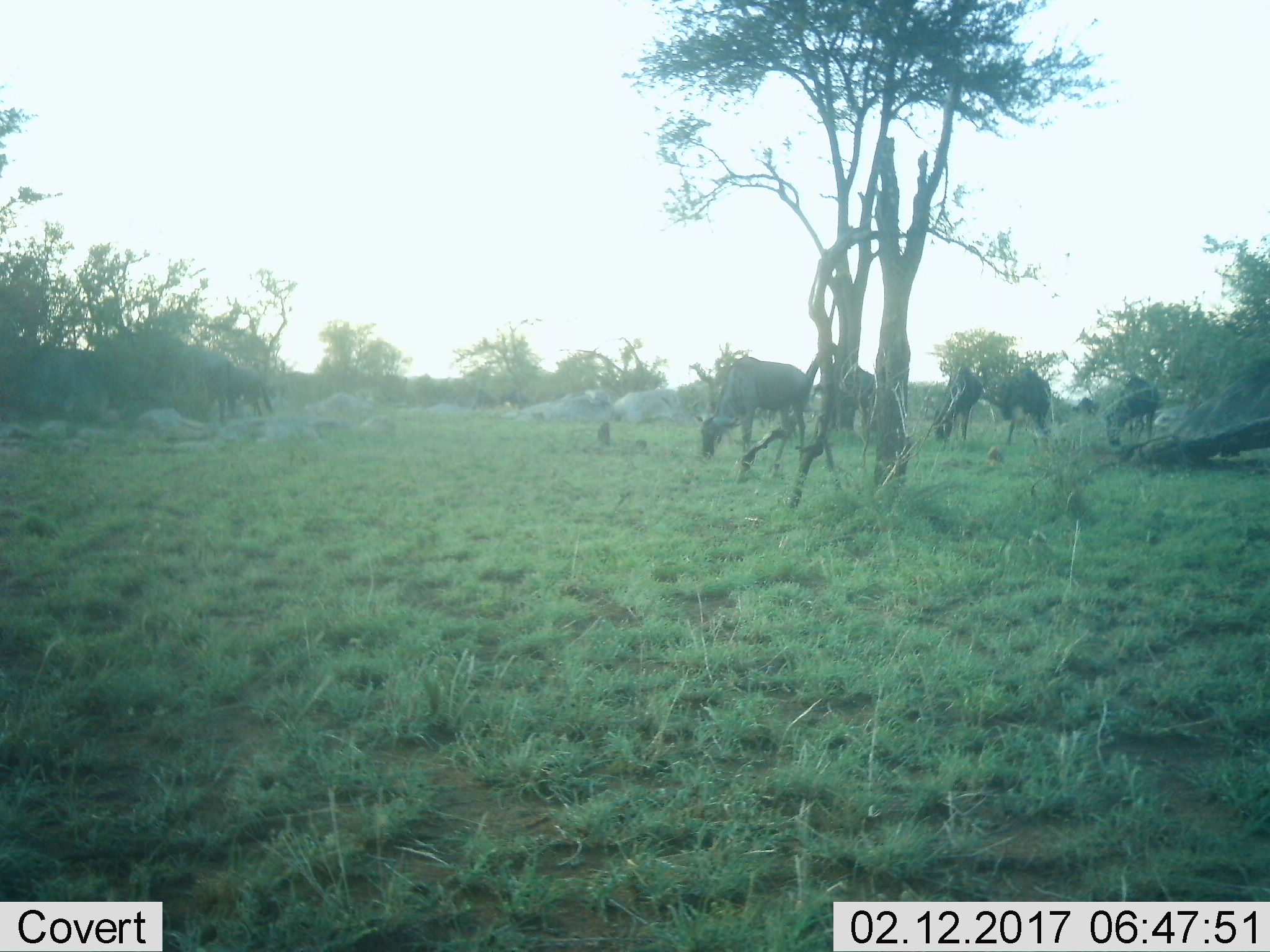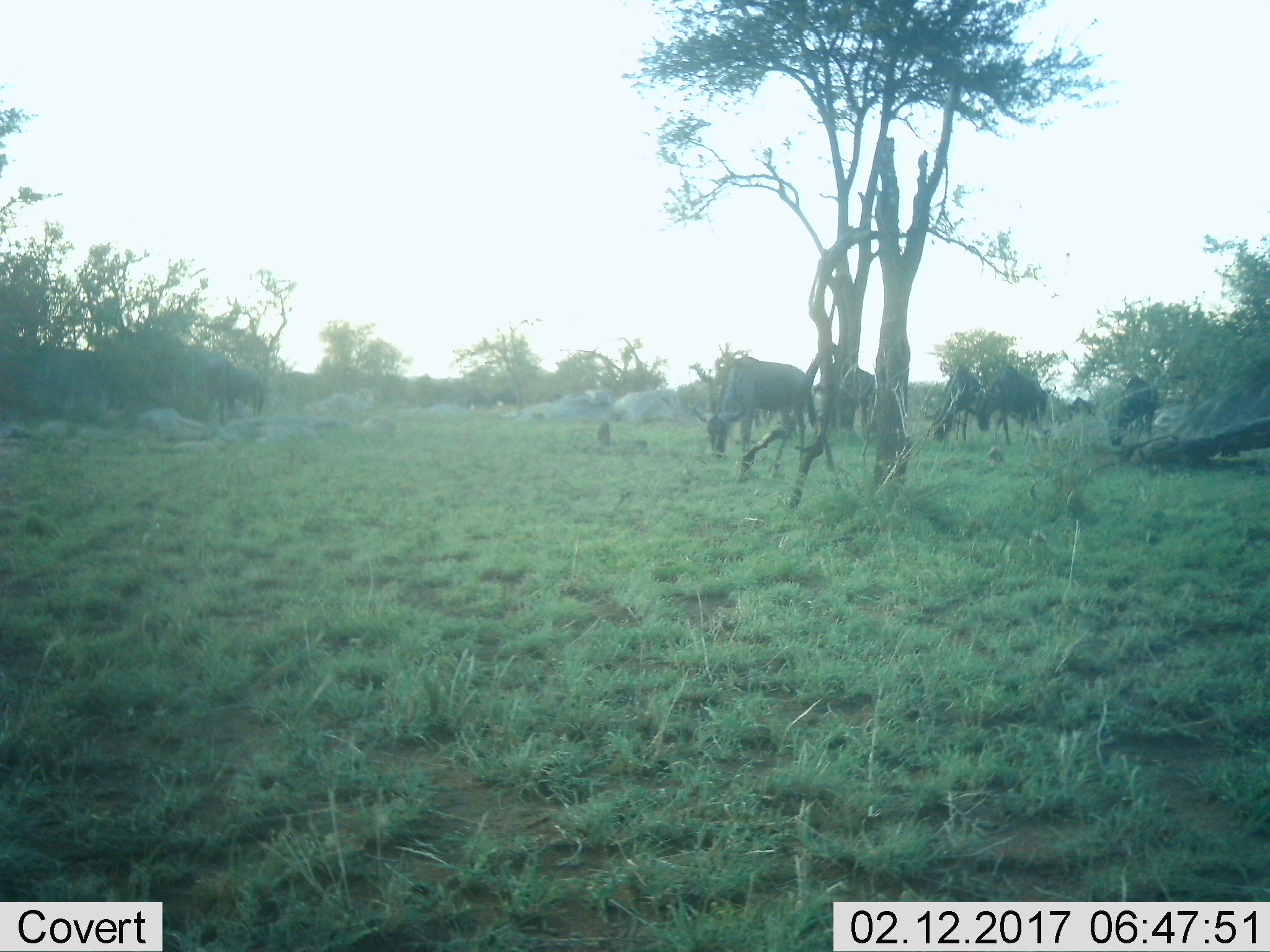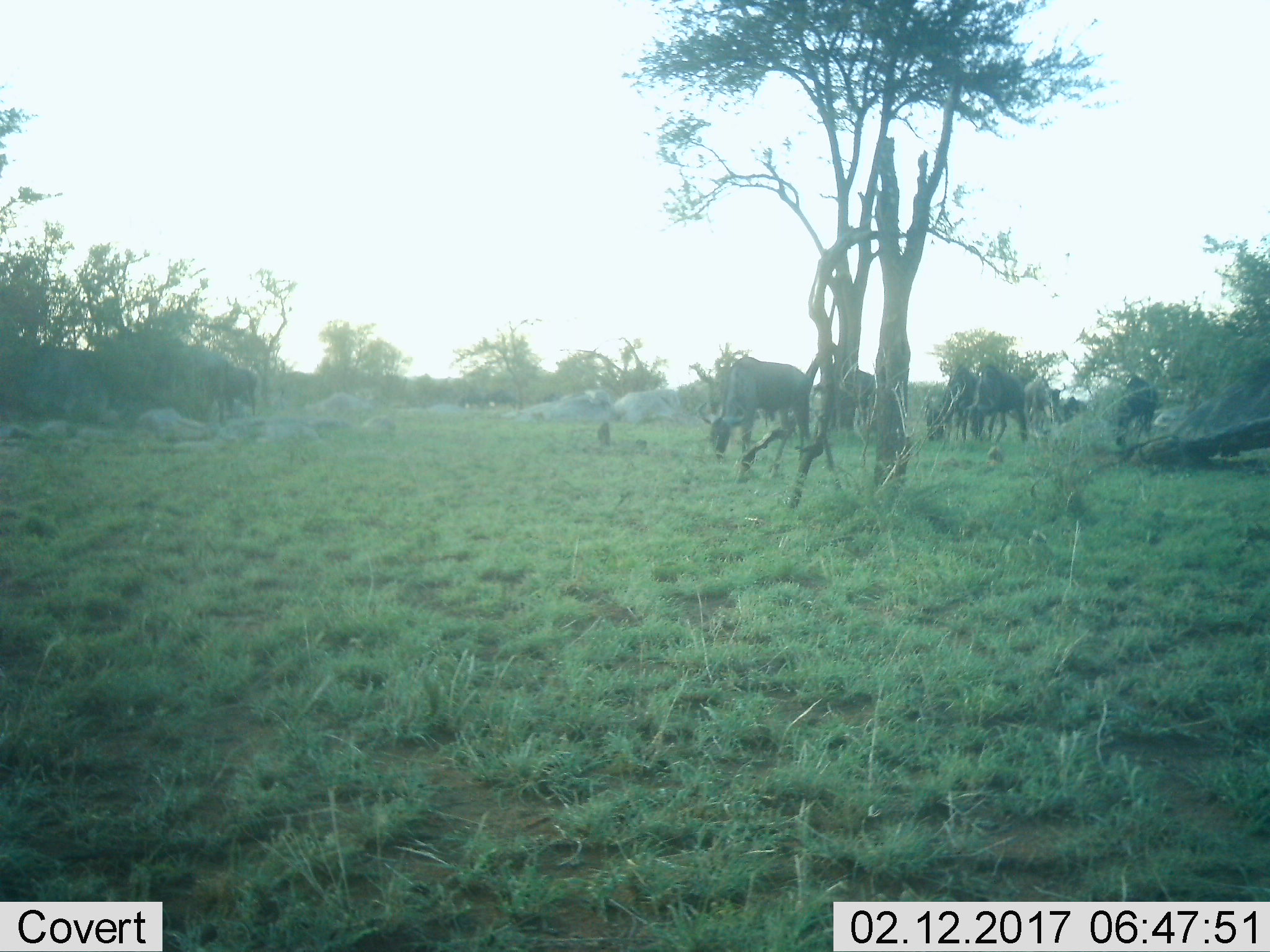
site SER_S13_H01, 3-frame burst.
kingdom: Animalia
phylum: Chordata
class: Mammalia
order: Artiodactyla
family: Bovidae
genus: Connochaetes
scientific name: Connochaetes taurinus taurinus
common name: blue wildebeest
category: wildebeestblue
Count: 8.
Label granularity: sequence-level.